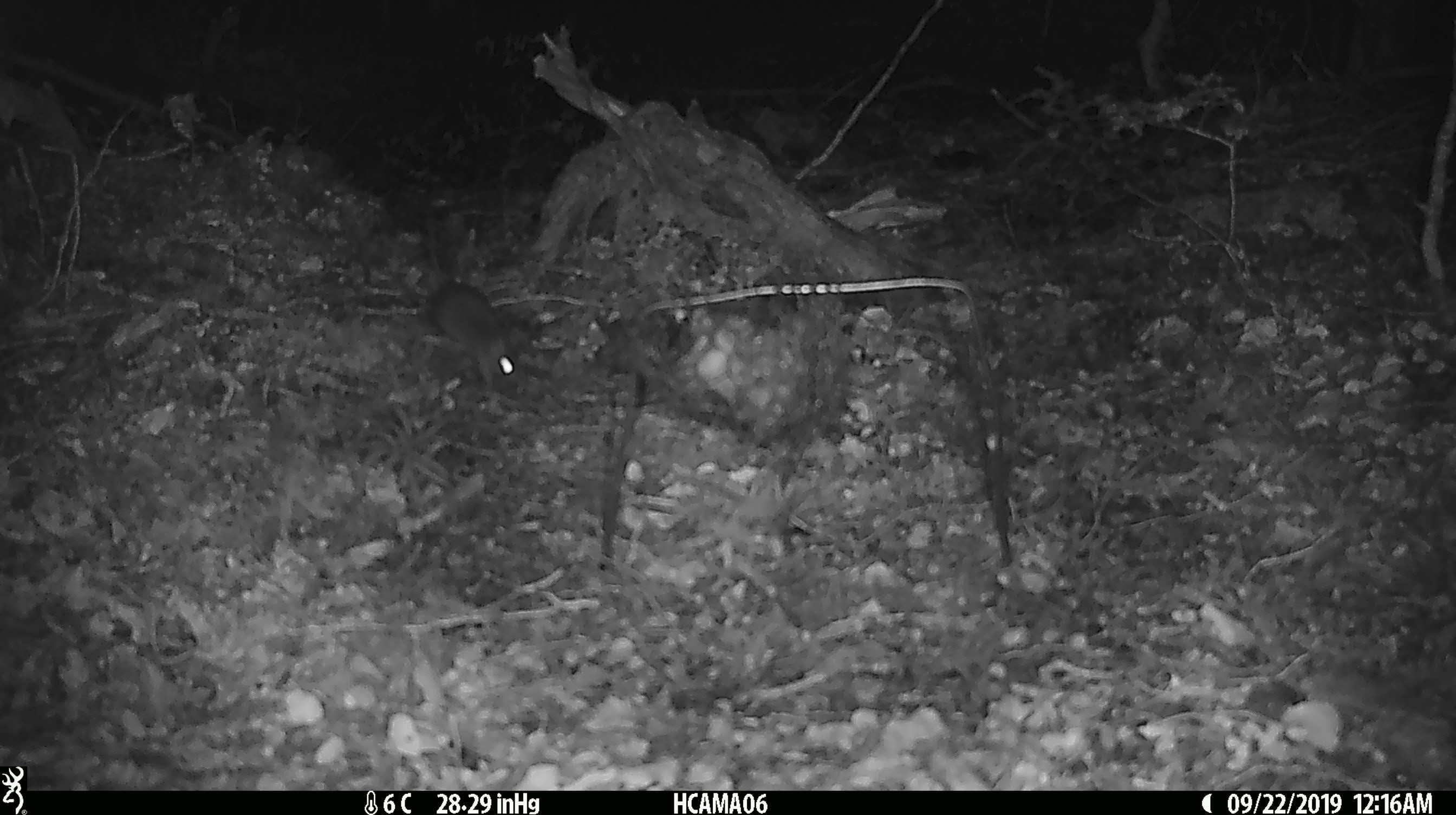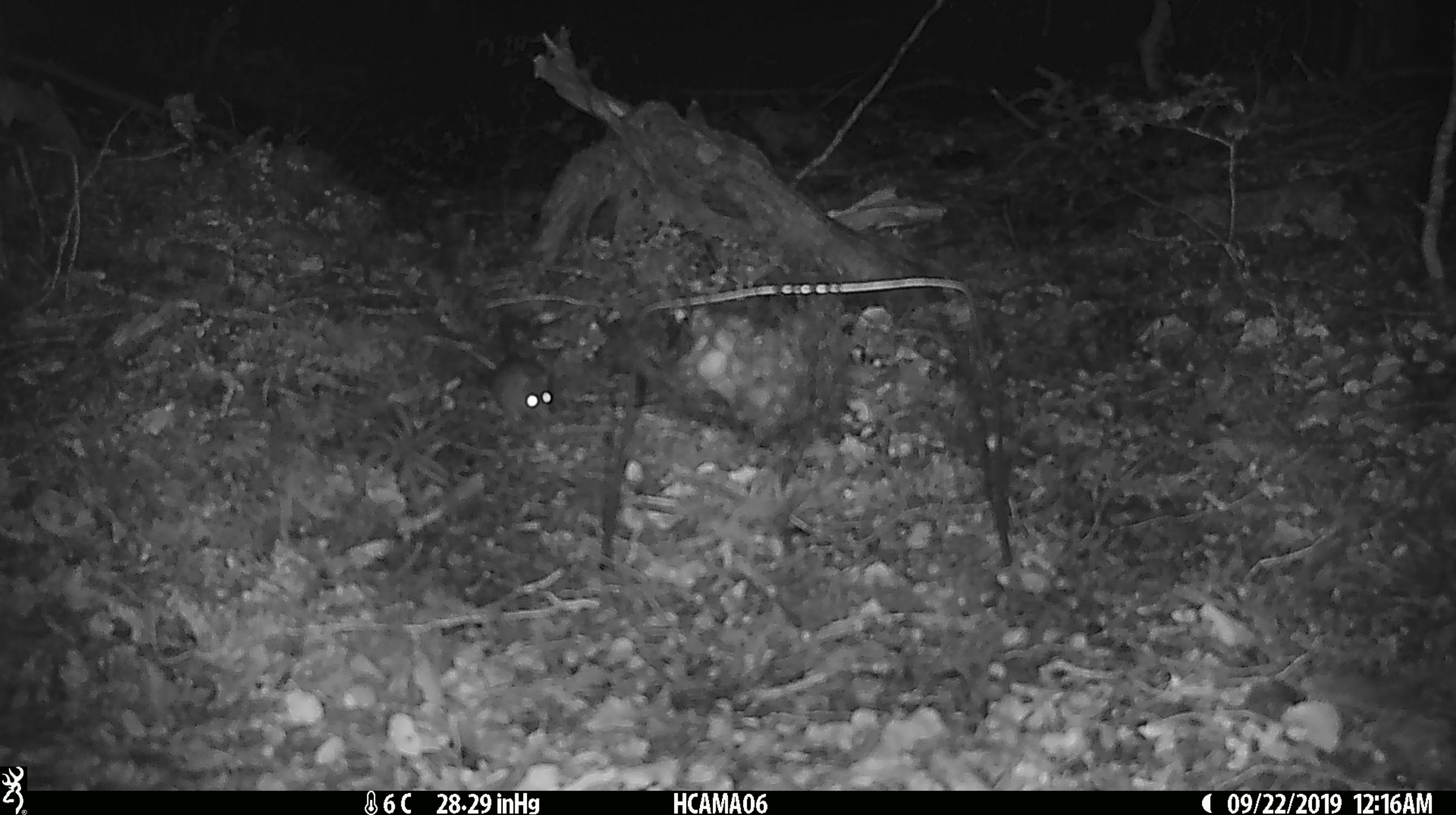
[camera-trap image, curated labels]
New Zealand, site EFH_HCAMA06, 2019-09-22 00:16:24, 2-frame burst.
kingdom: Animalia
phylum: Chordata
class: Mammalia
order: Rodentia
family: Muridae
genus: Mus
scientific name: Mus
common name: mouse